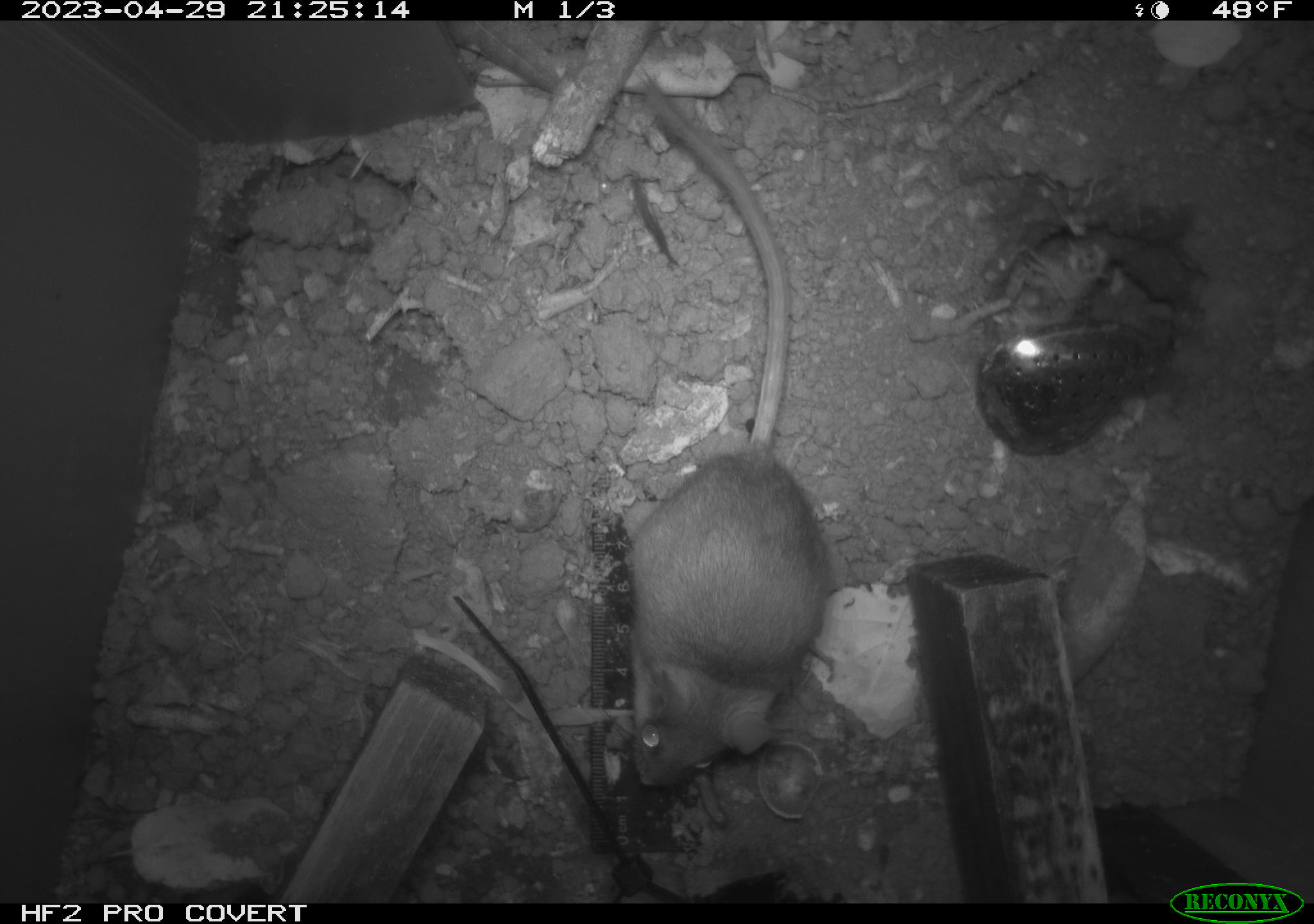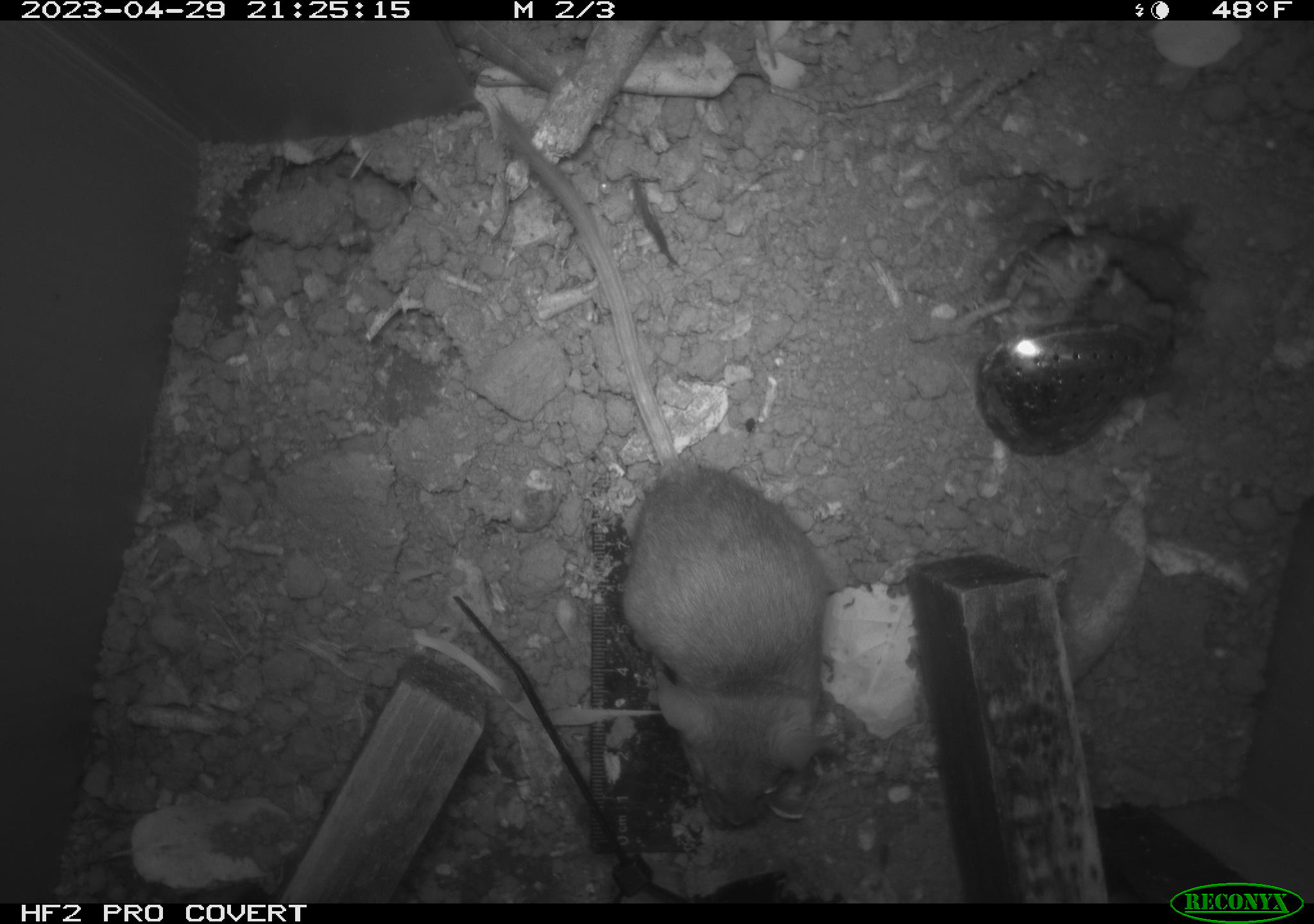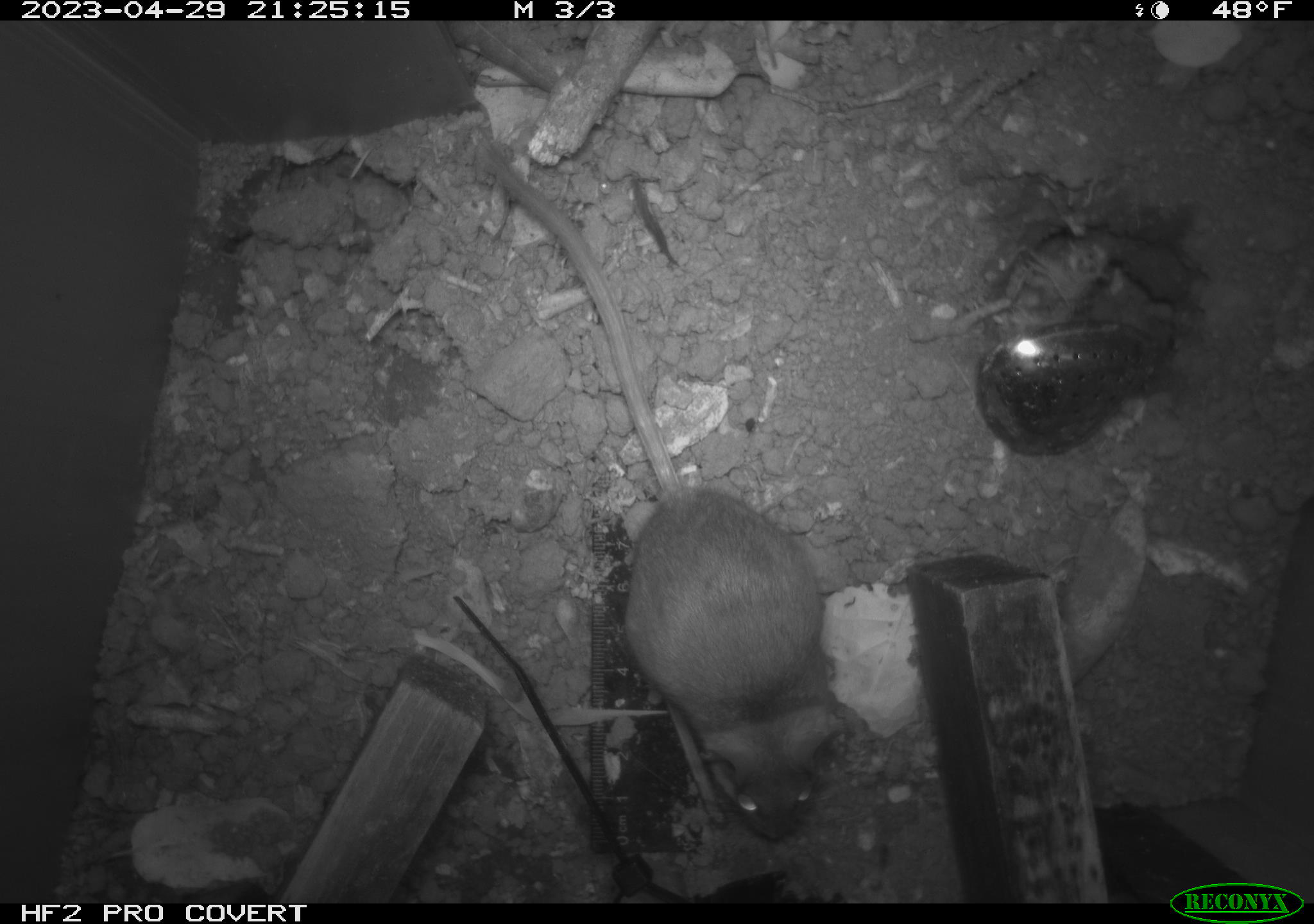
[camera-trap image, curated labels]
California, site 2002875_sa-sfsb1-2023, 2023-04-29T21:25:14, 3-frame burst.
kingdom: Animalia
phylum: Chordata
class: Mammalia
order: Rodentia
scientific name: Rodentia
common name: mouse species